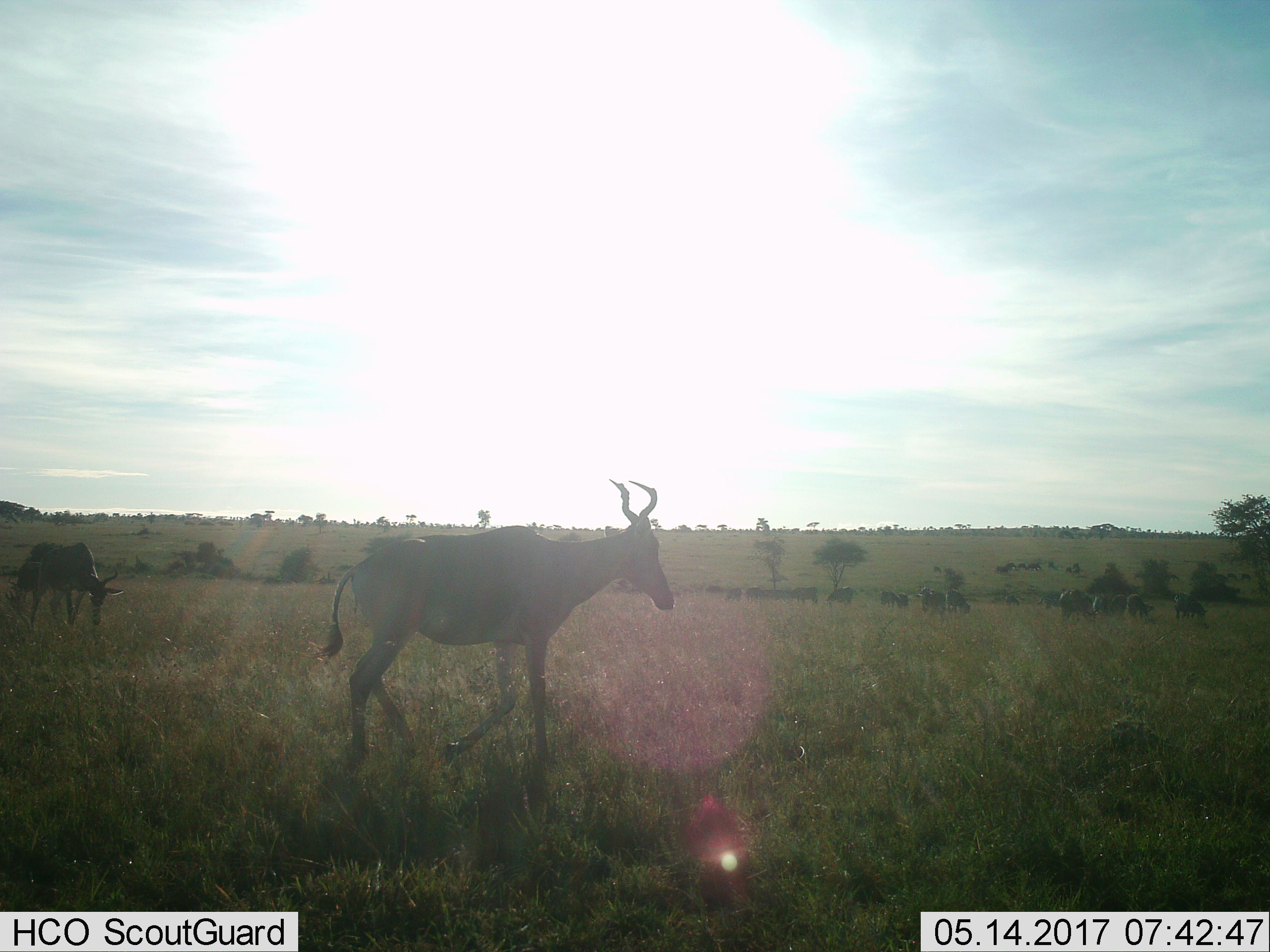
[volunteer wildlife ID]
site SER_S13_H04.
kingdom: Animalia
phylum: Chordata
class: Mammalia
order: Artiodactyla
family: Bovidae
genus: Alcelaphus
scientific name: Alcelaphus buselaphus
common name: hartebeest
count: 3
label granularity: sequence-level